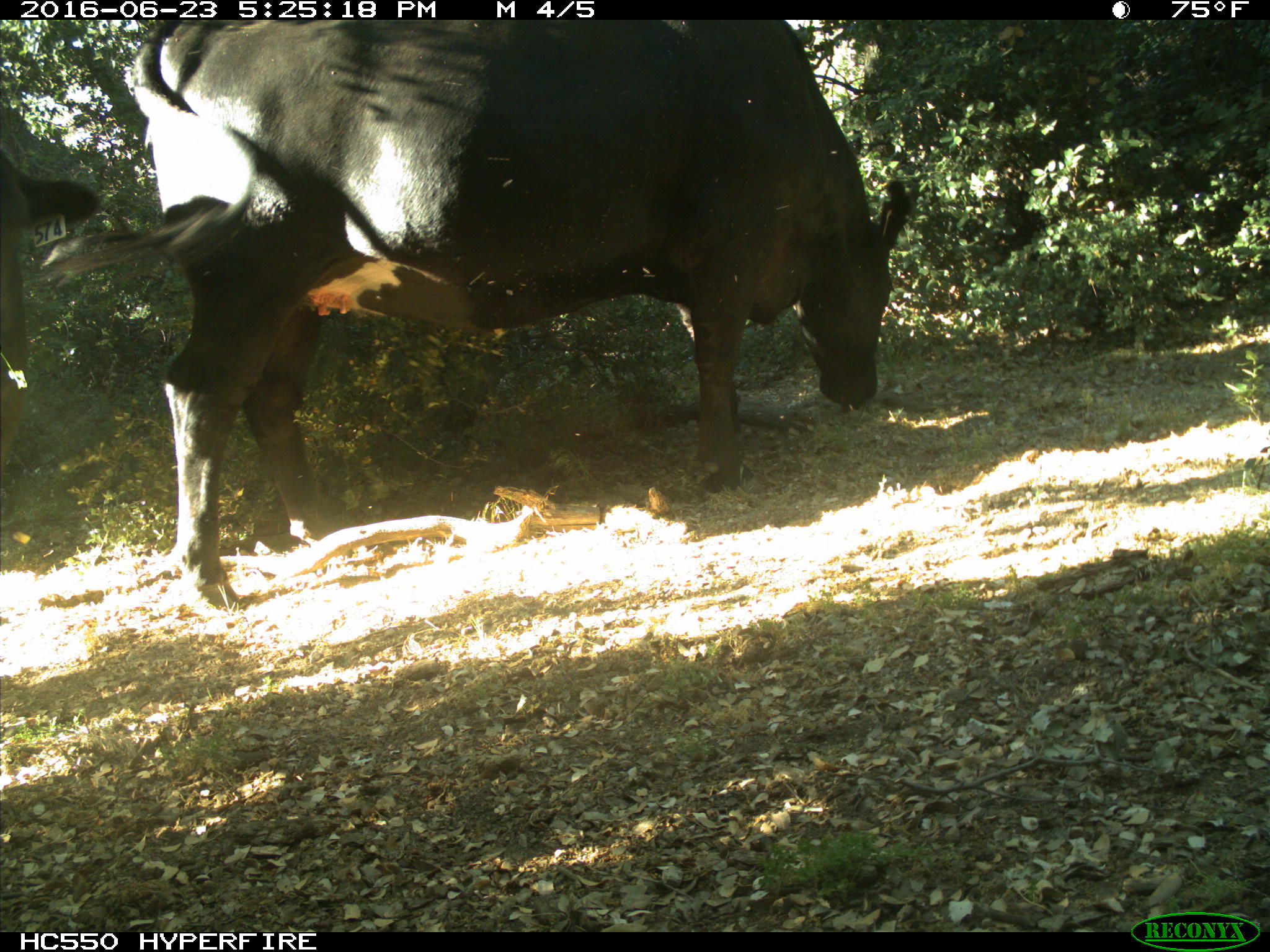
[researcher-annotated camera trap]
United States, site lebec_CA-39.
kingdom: Animalia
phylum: Chordata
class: Mammalia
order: Artiodactyla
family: Bovidae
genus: Bos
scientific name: Bos taurus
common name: domestic cow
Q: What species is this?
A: Bos taurus (domestic cow).